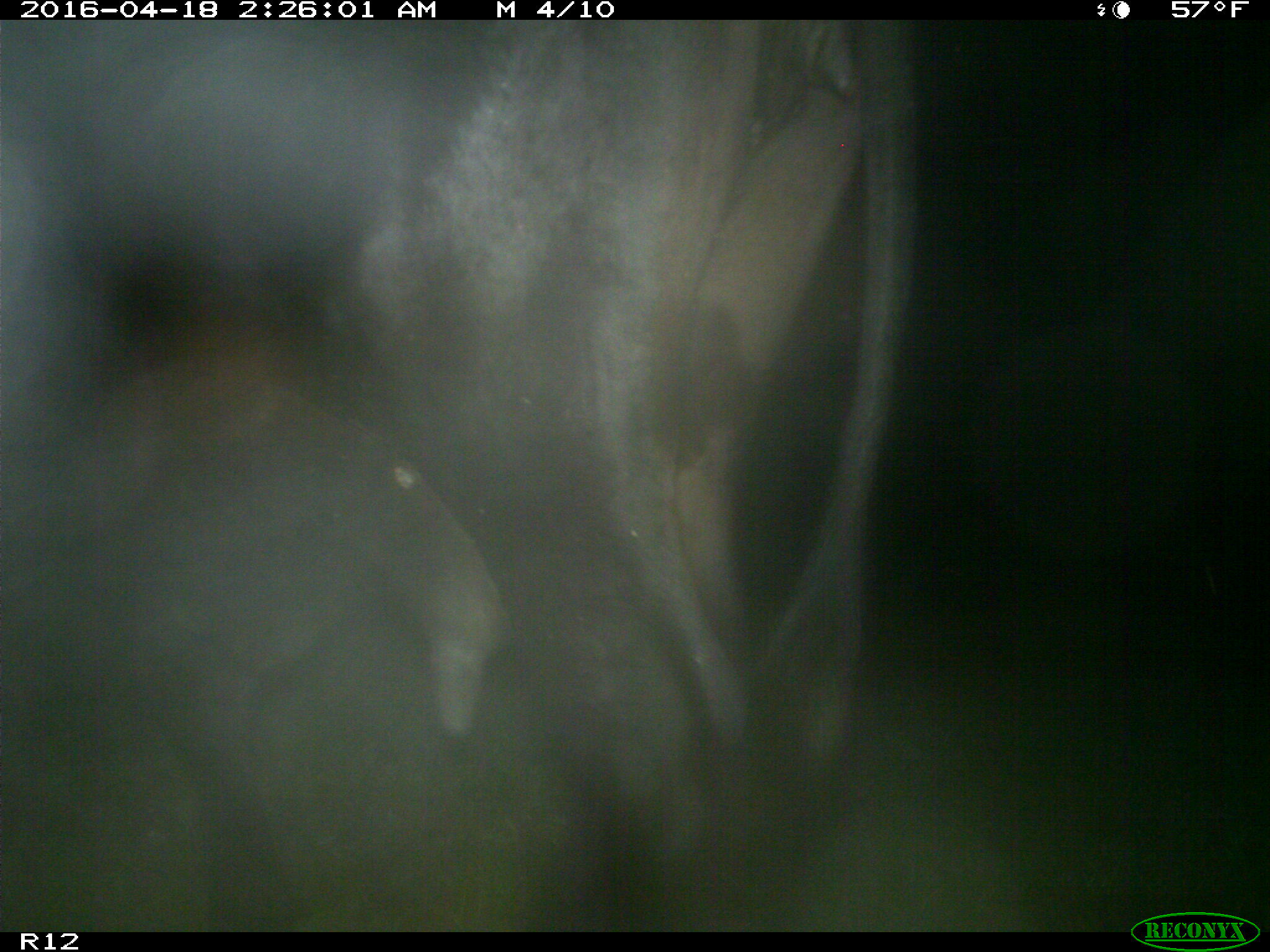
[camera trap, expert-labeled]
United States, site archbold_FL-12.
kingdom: Animalia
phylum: Chordata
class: Mammalia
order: Artiodactyla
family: Bovidae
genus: Bos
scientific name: Bos taurus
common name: domestic cow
Bos taurus (domestic cow).